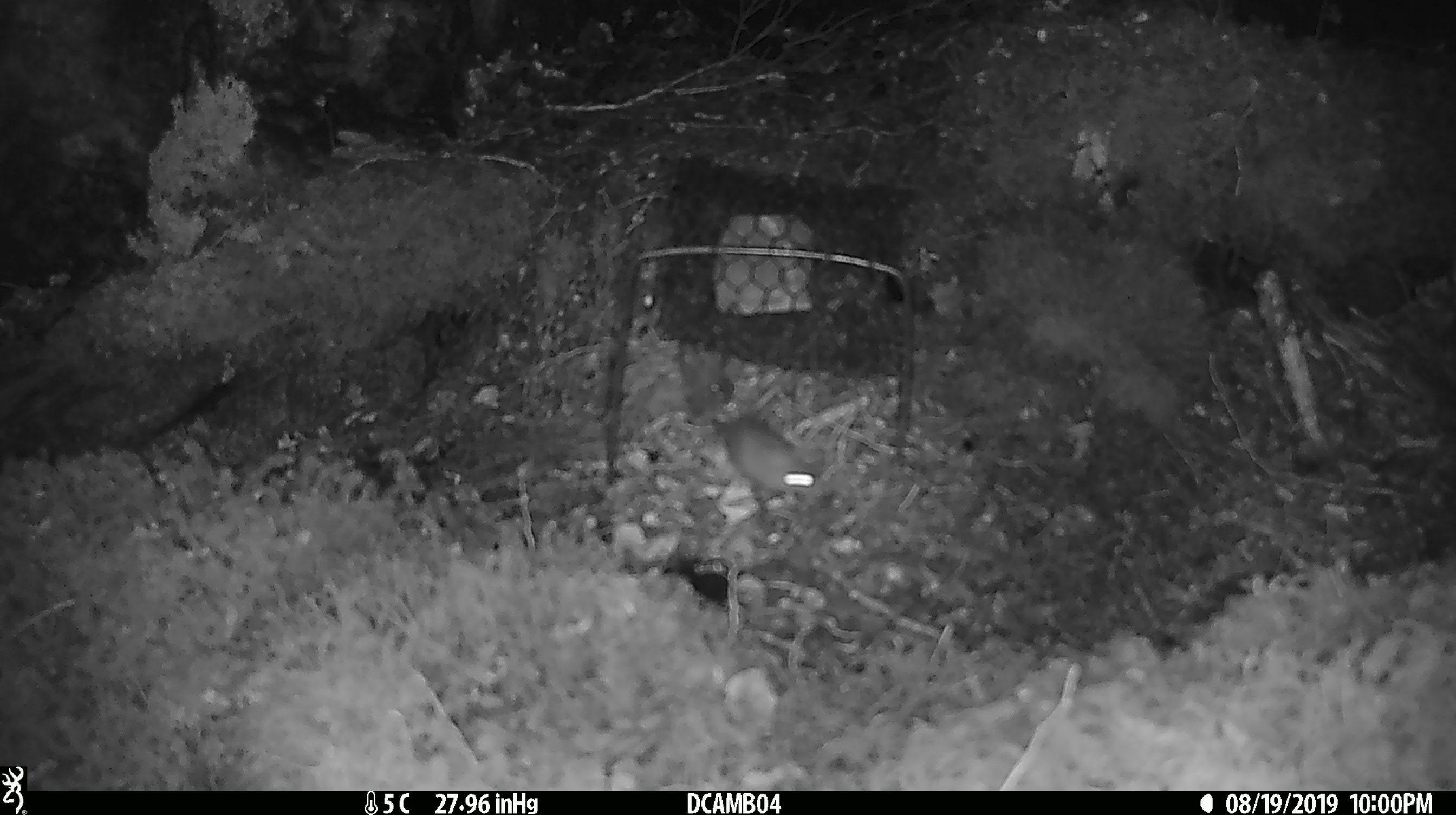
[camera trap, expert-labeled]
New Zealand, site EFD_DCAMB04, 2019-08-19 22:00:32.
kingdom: Animalia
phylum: Chordata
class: Mammalia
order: Rodentia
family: Muridae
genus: Mus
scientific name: Mus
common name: mouse